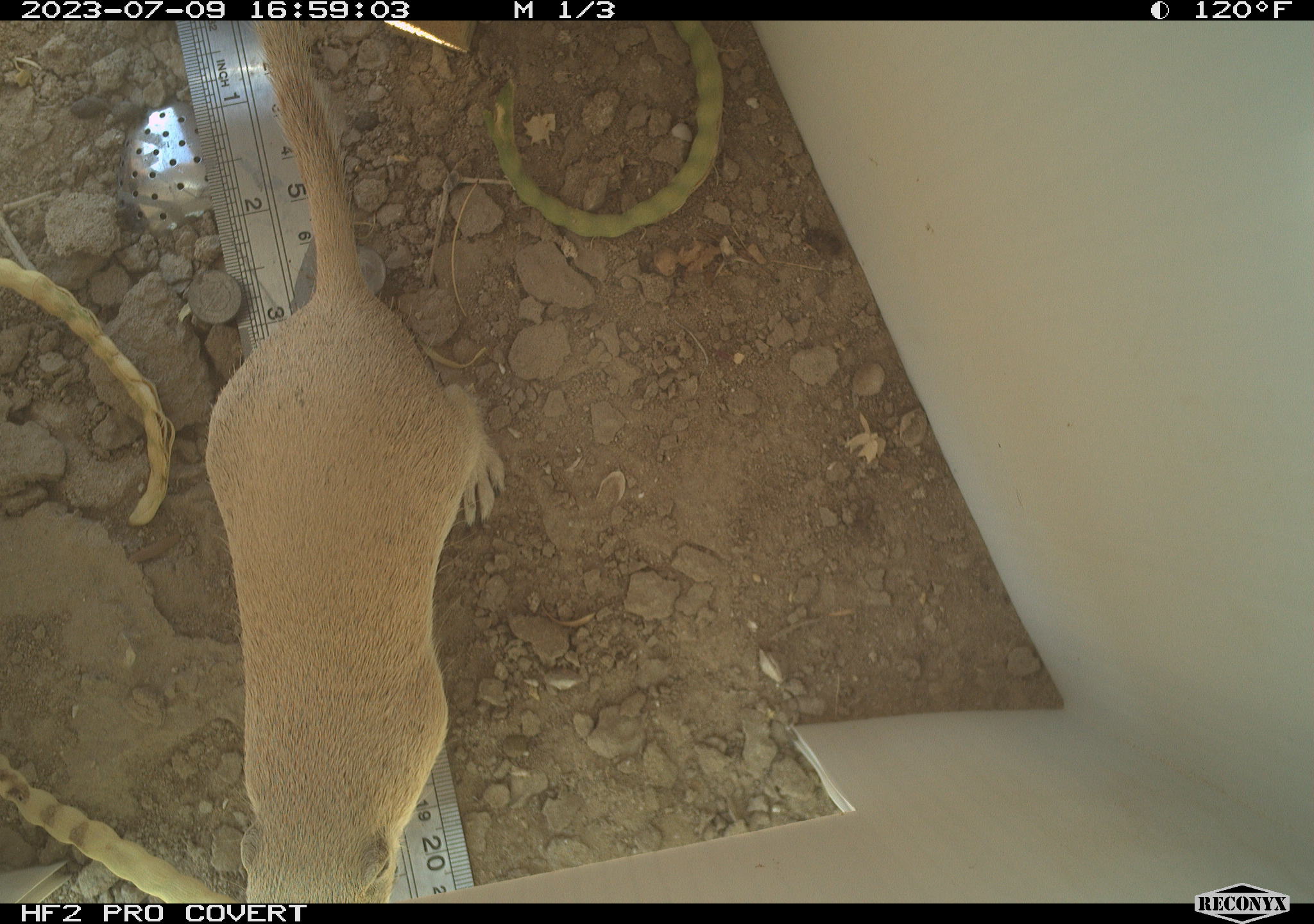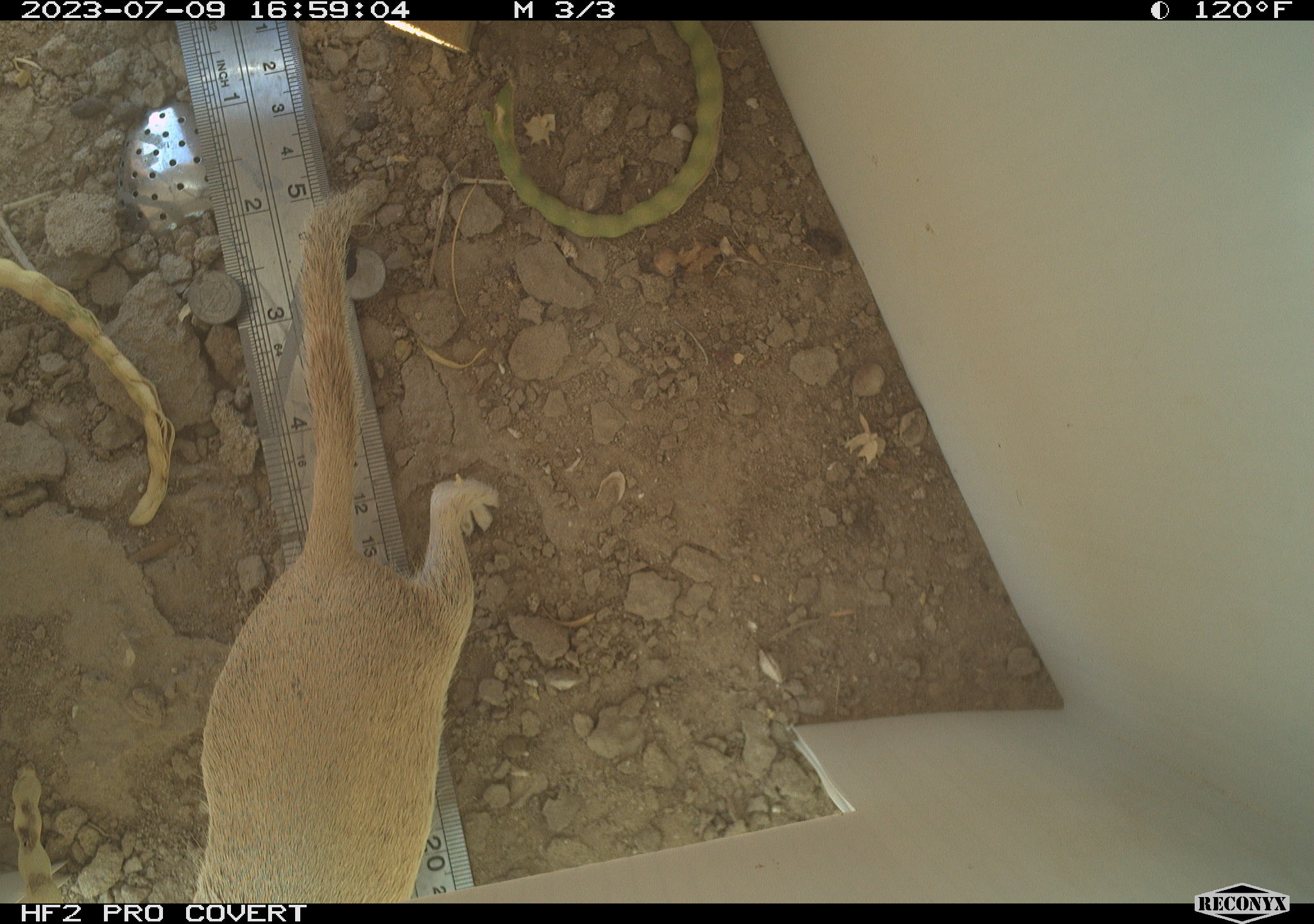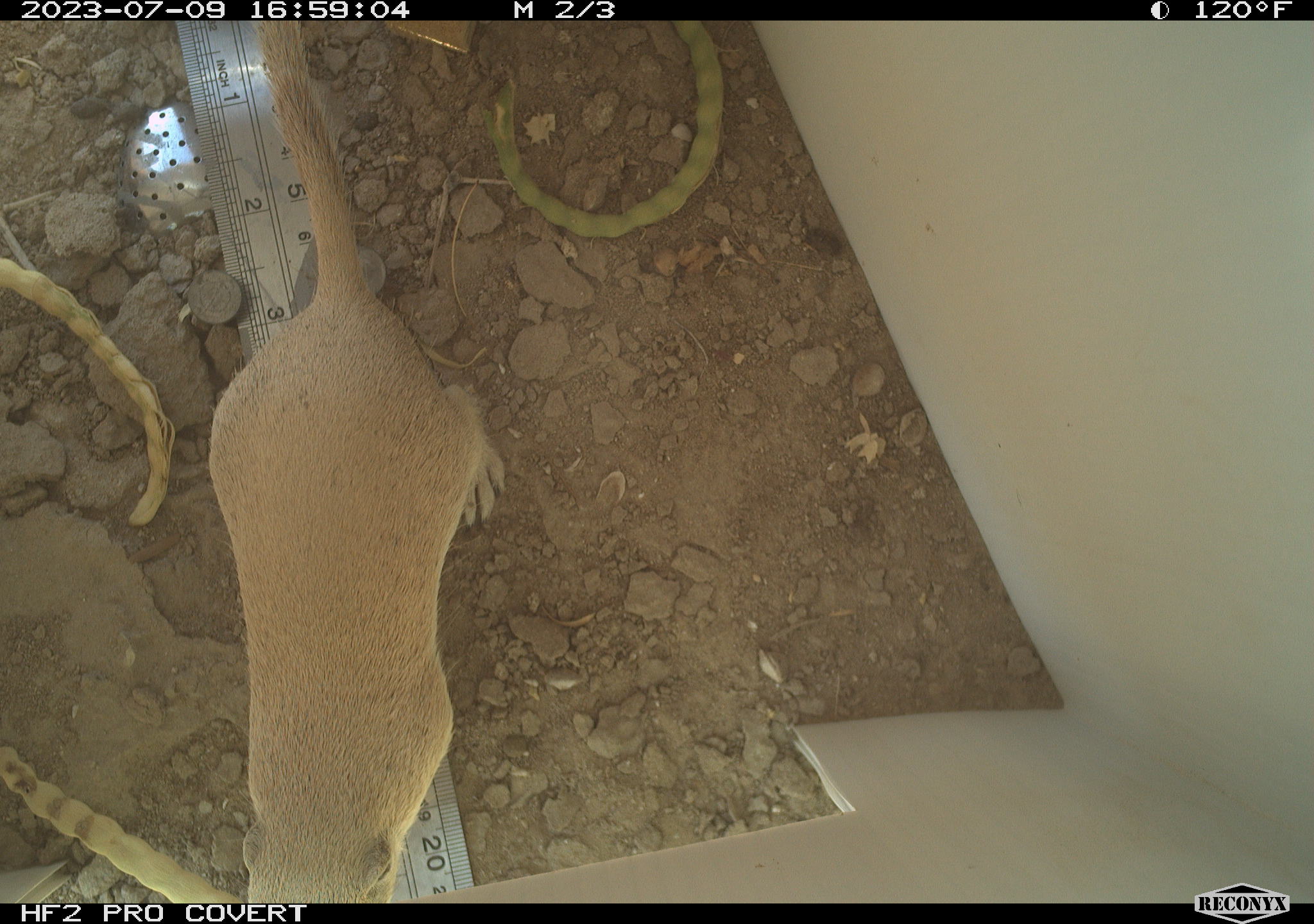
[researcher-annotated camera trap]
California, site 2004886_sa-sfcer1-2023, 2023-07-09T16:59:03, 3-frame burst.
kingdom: Animalia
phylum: Chordata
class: Mammalia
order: Rodentia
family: Sciuridae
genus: Xerospermophilus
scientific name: Xerospermophilus tereticaudus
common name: round-tailed ground squirrel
Round-tailed ground squirrel (Xerospermophilus tereticaudus).